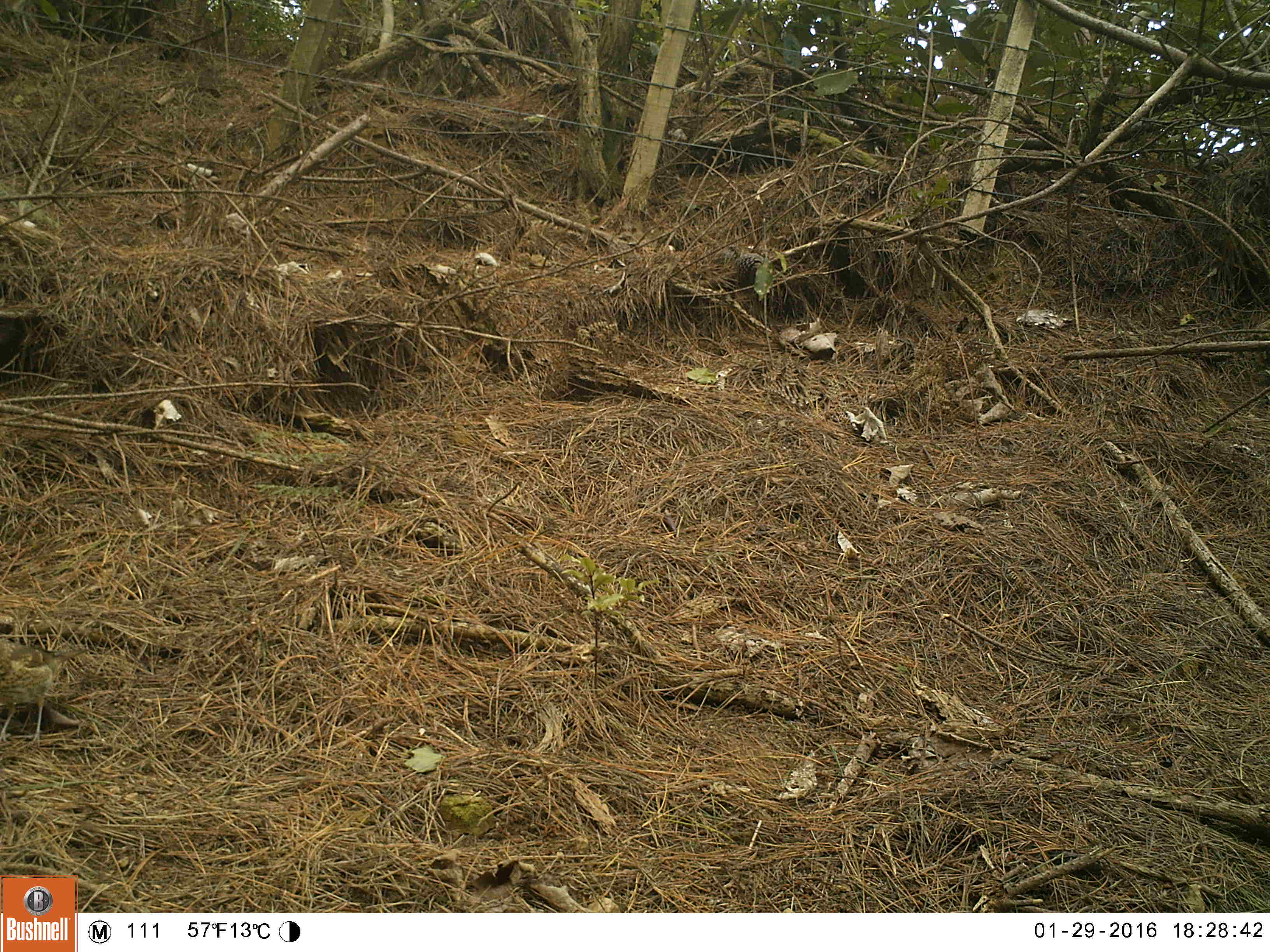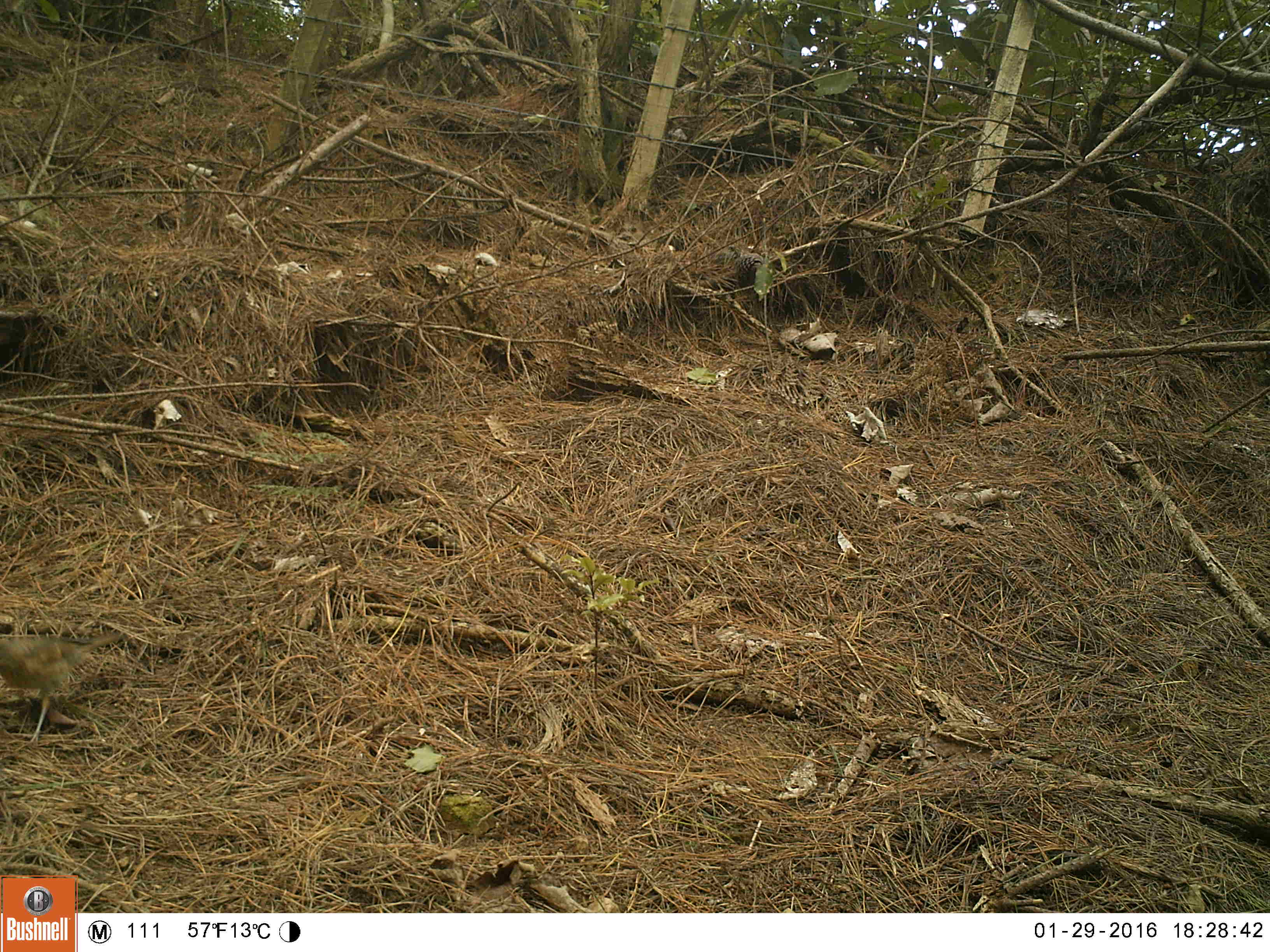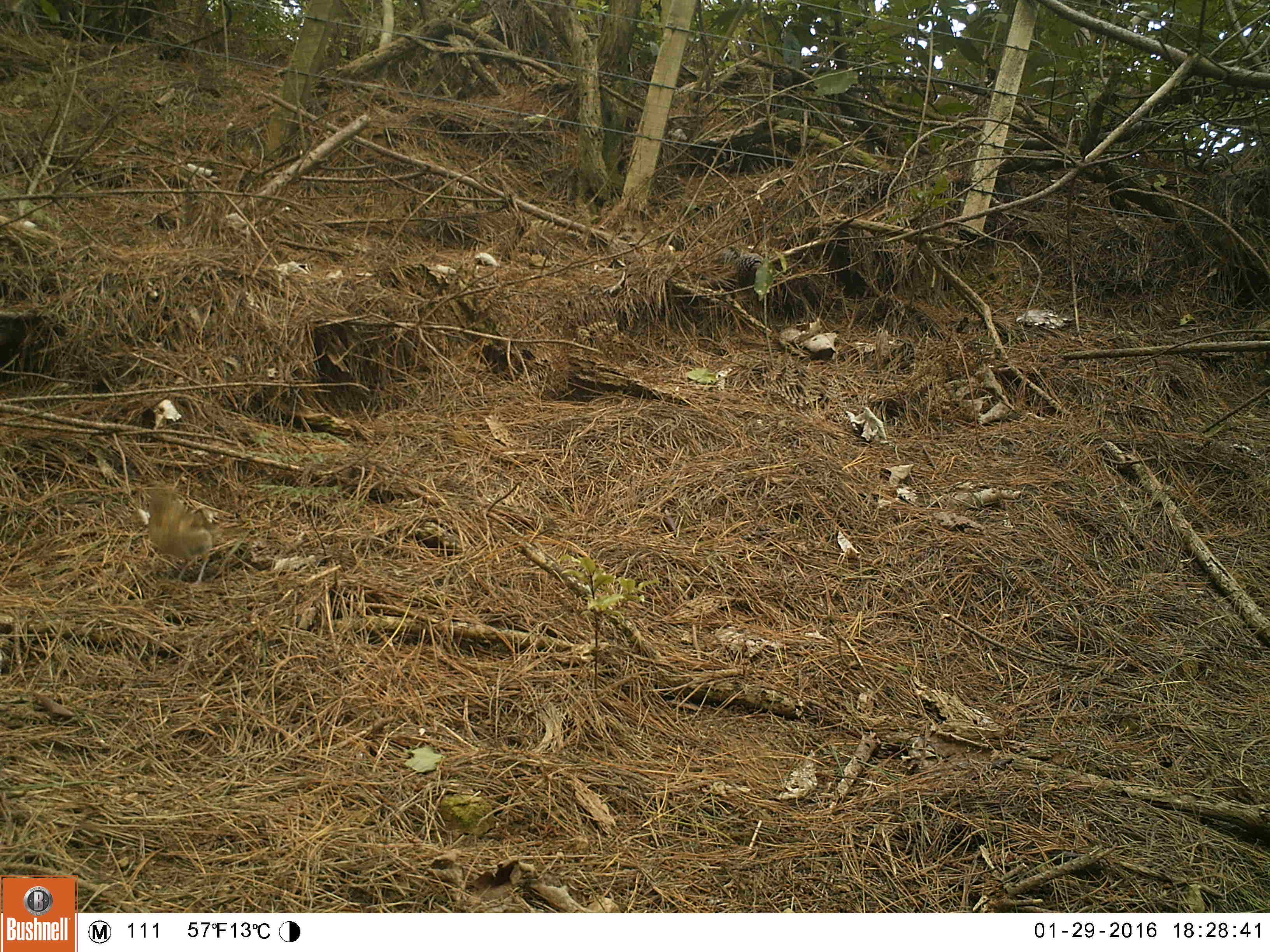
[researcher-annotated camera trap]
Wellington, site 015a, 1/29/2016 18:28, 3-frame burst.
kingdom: Animalia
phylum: Chordata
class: Aves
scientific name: Aves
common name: bird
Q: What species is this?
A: Bird (Aves).